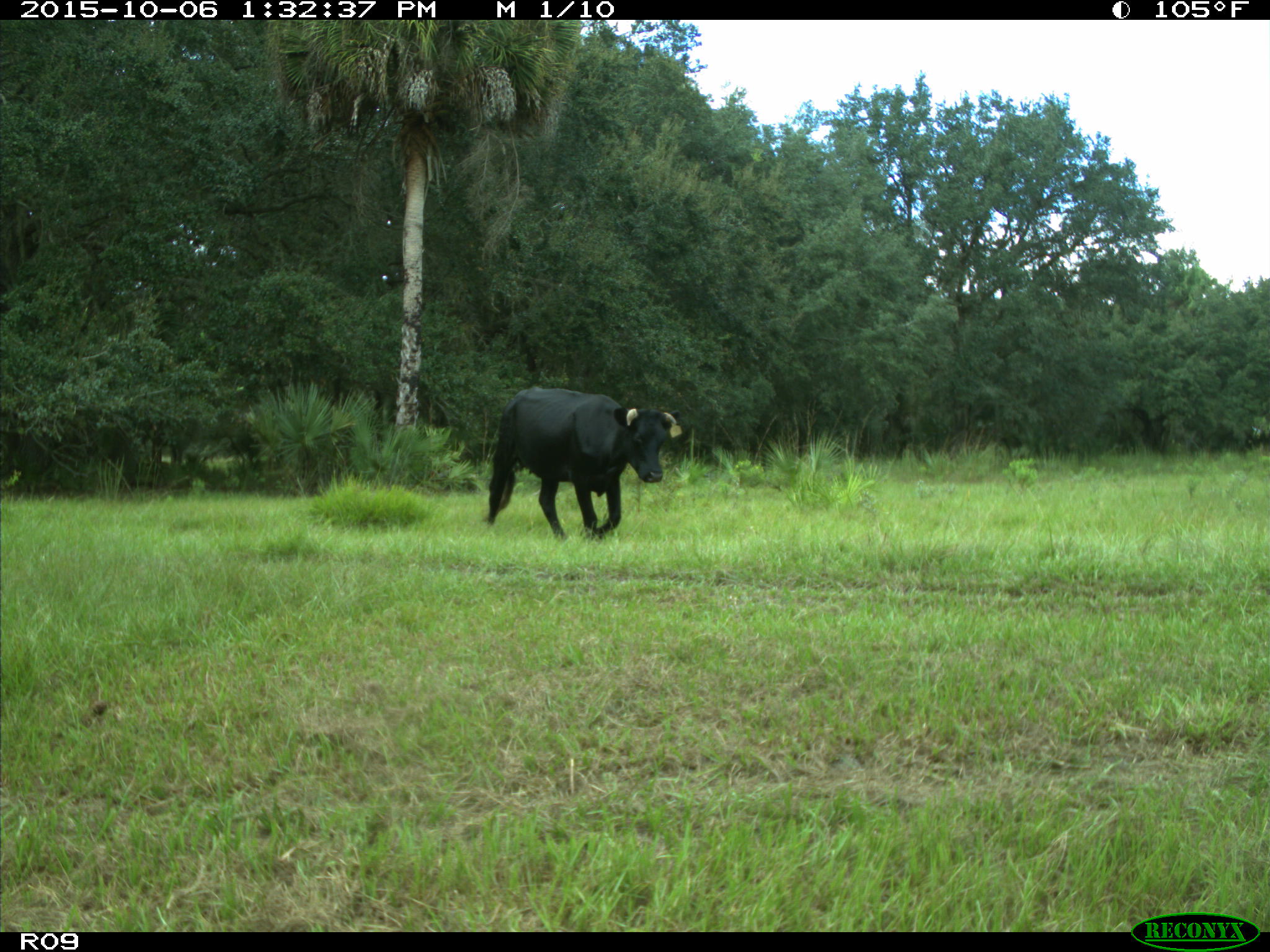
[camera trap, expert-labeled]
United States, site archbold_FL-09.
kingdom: Animalia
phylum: Chordata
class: Mammalia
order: Artiodactyla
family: Bovidae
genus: Bos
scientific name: Bos taurus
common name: domestic cow